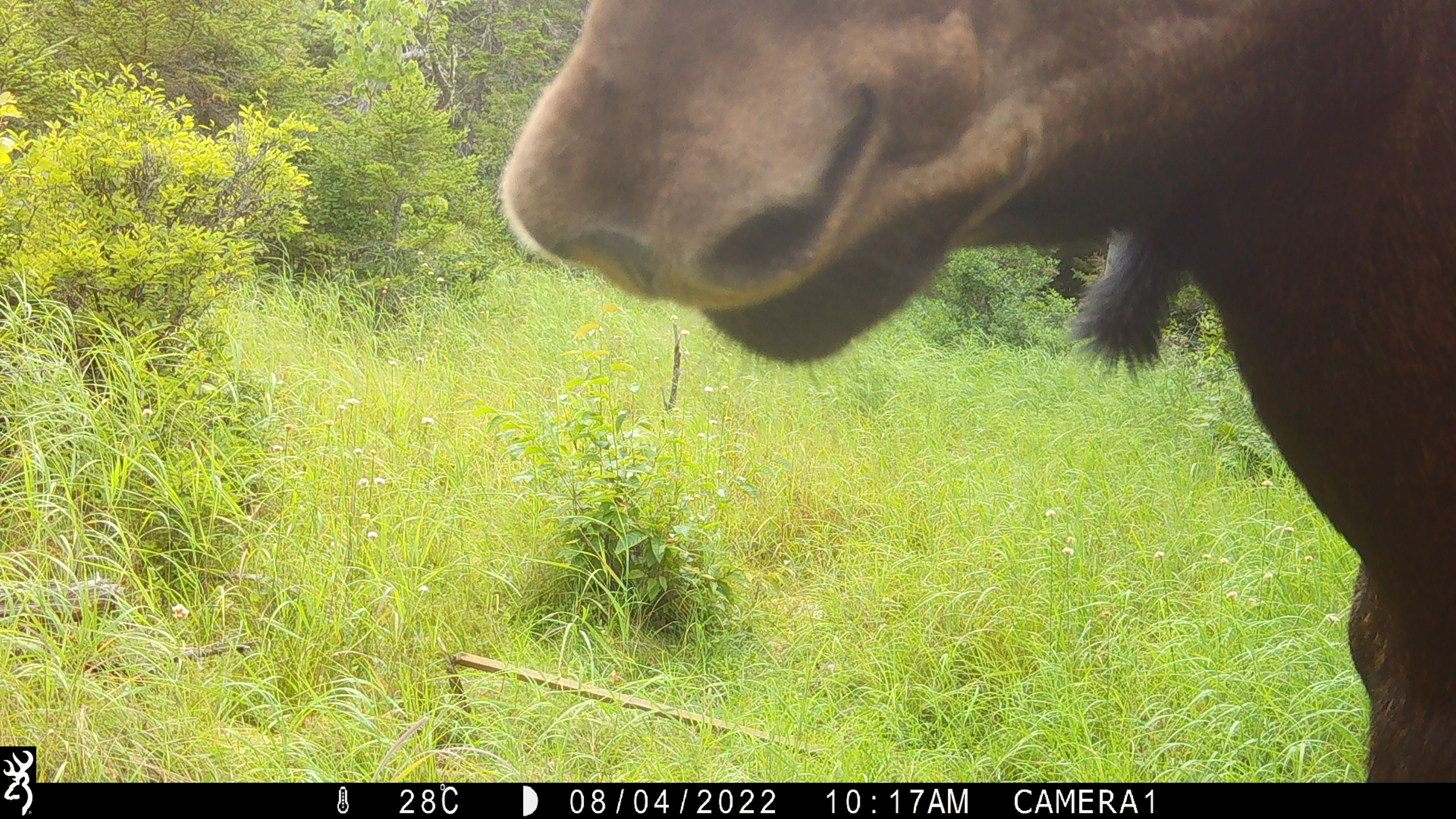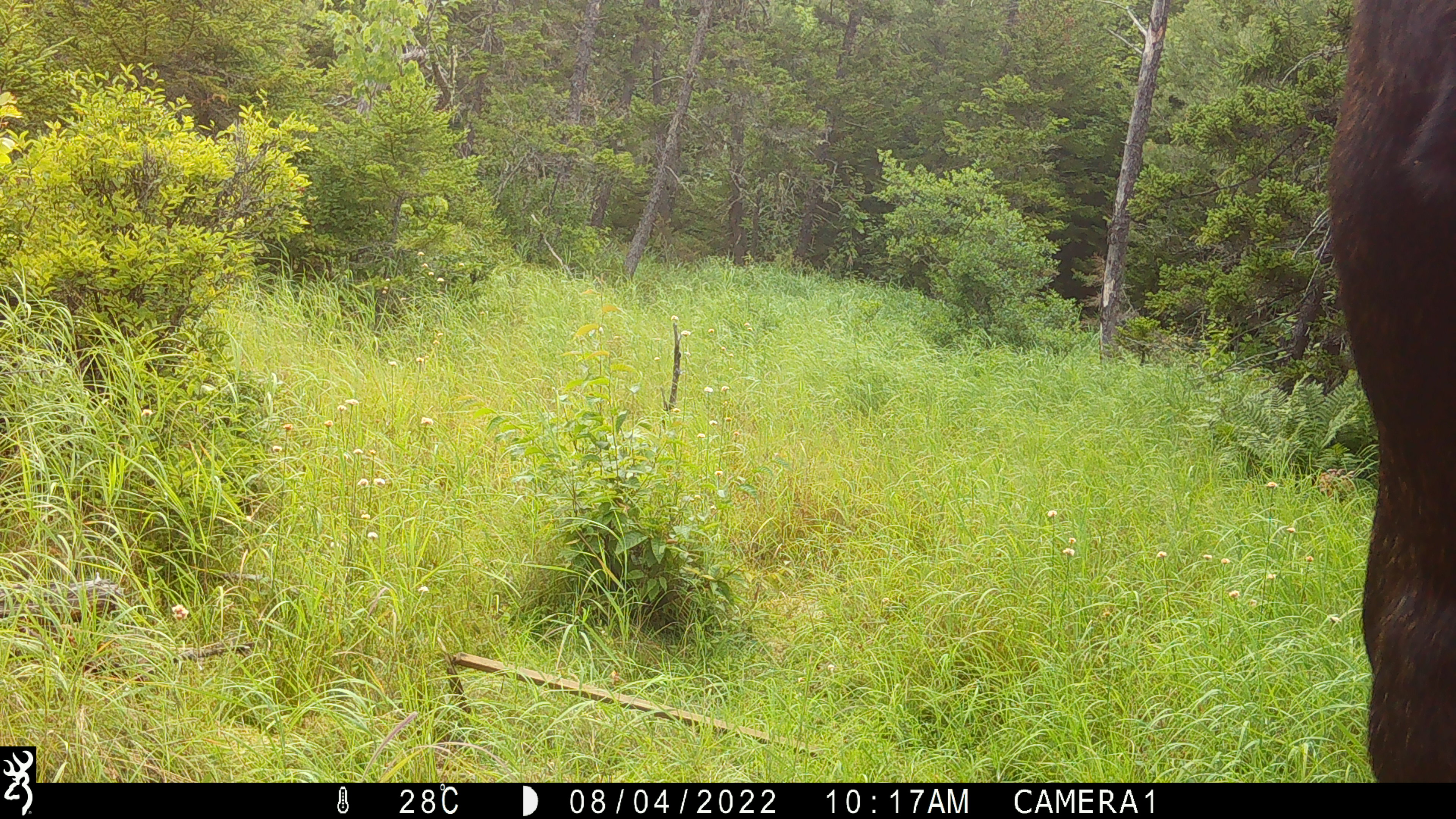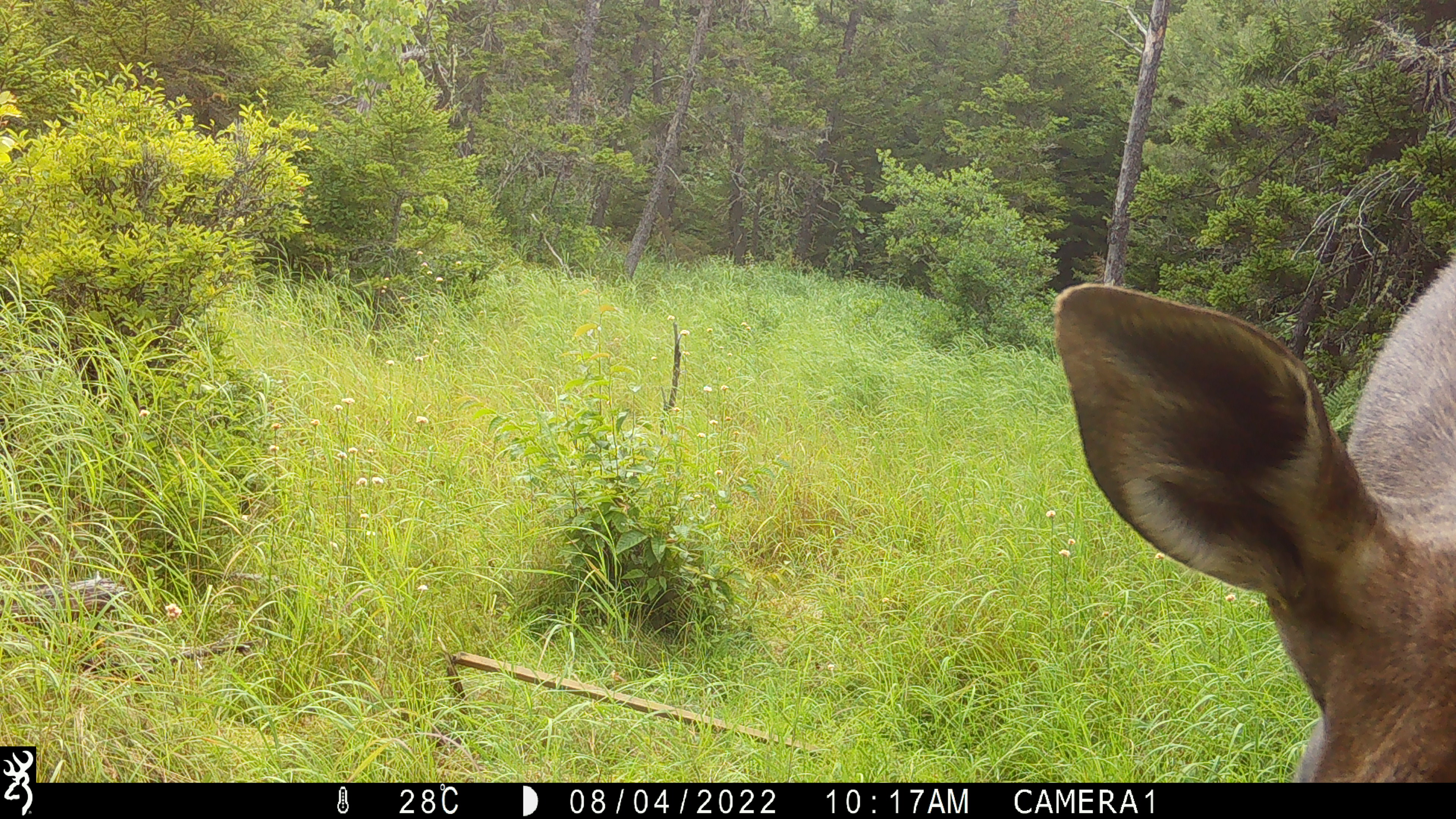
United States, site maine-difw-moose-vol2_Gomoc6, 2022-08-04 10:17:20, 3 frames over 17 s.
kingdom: Animalia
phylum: Chordata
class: Mammalia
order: Artiodactyla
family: Cervidae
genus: Alces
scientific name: Alces alces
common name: moose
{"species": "moose (Alces alces)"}